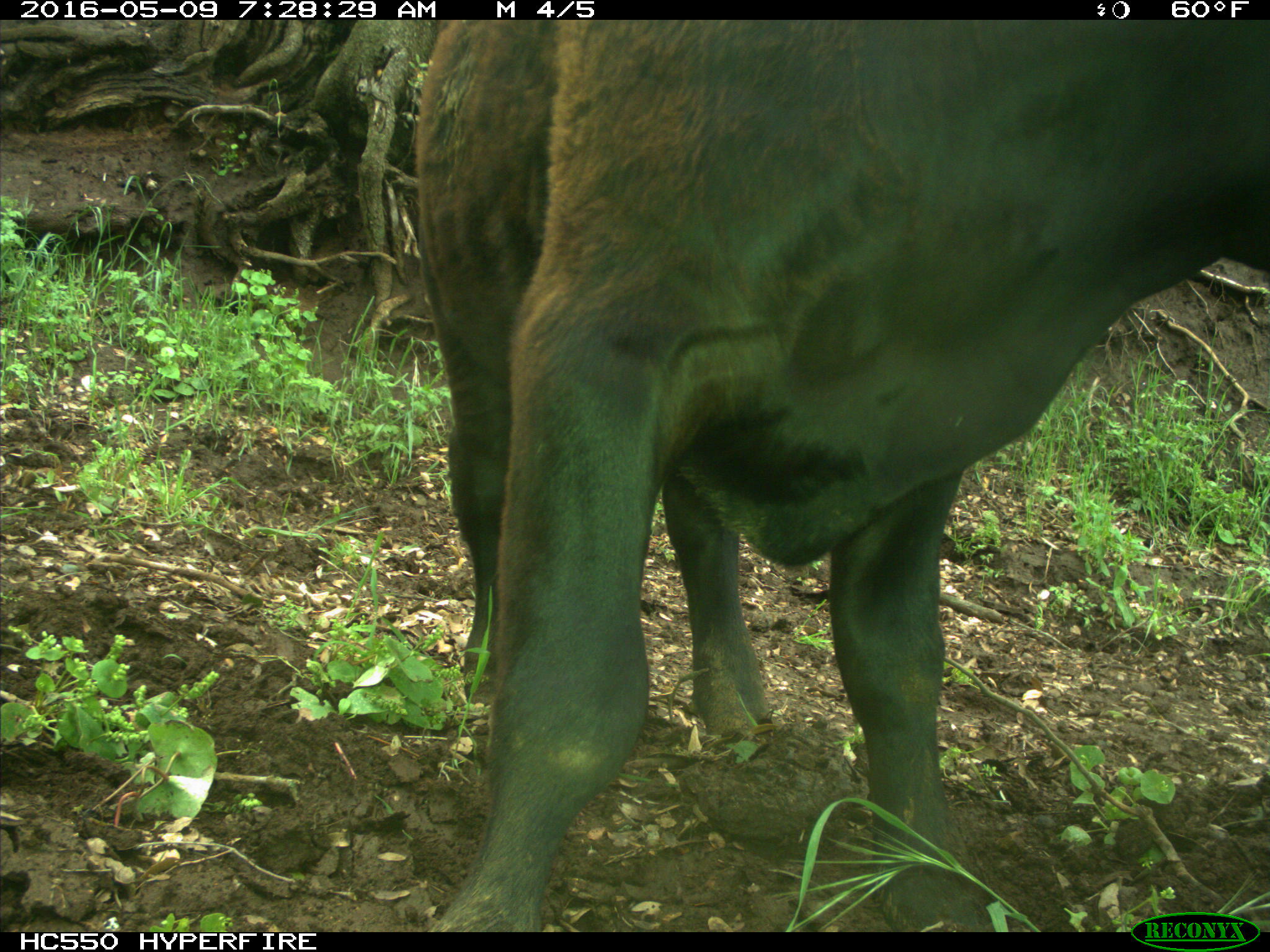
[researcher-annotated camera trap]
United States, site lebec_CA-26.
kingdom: Animalia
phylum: Chordata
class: Mammalia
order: Artiodactyla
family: Bovidae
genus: Bos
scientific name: Bos taurus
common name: domestic cow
Bos taurus (domestic cow).